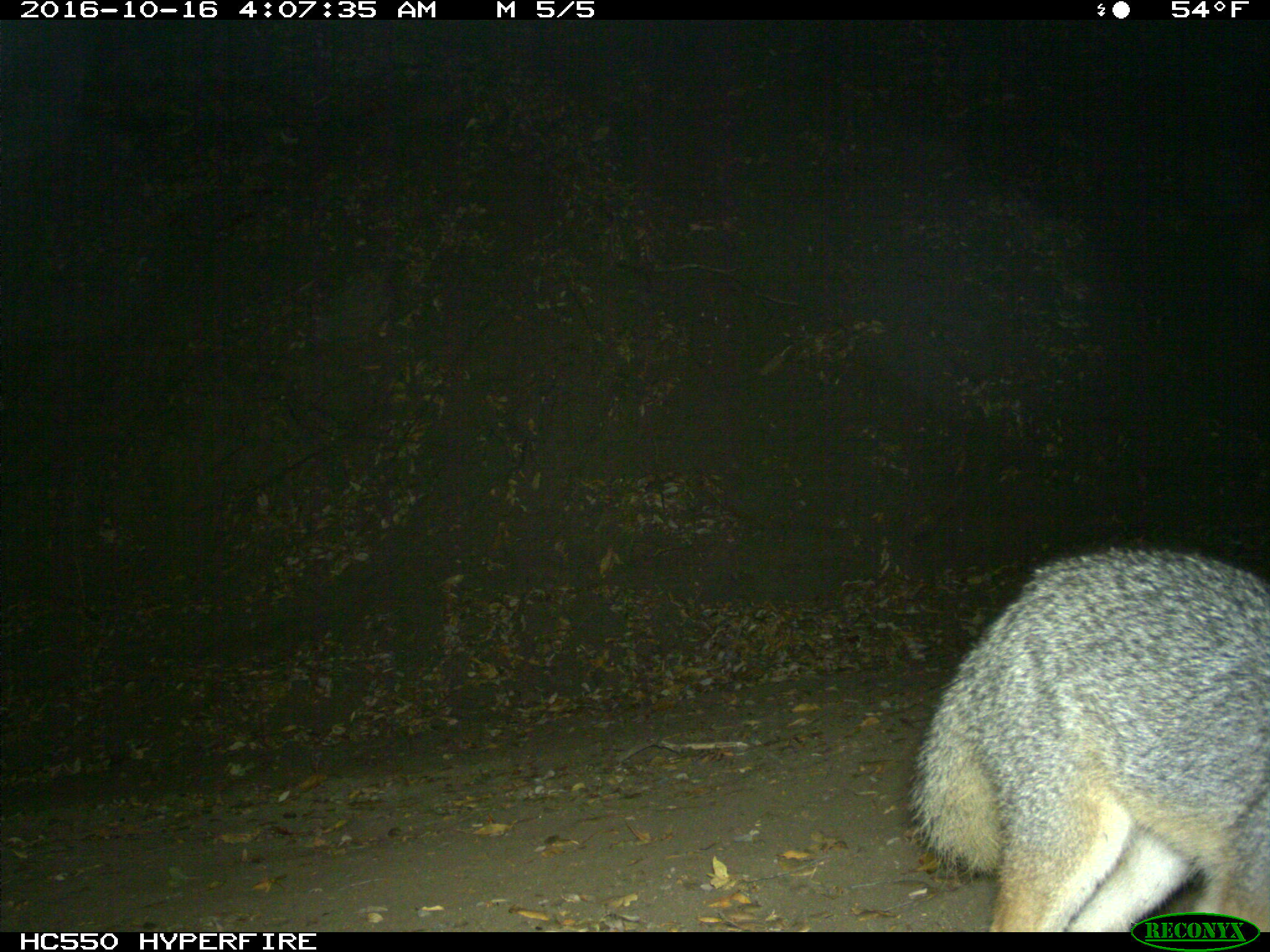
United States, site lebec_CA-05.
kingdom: Animalia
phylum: Chordata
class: Mammalia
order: Carnivora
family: Canidae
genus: Urocyon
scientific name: Urocyon cinereoargenteus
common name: gray fox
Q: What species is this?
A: Urocyon cinereoargenteus (gray fox).